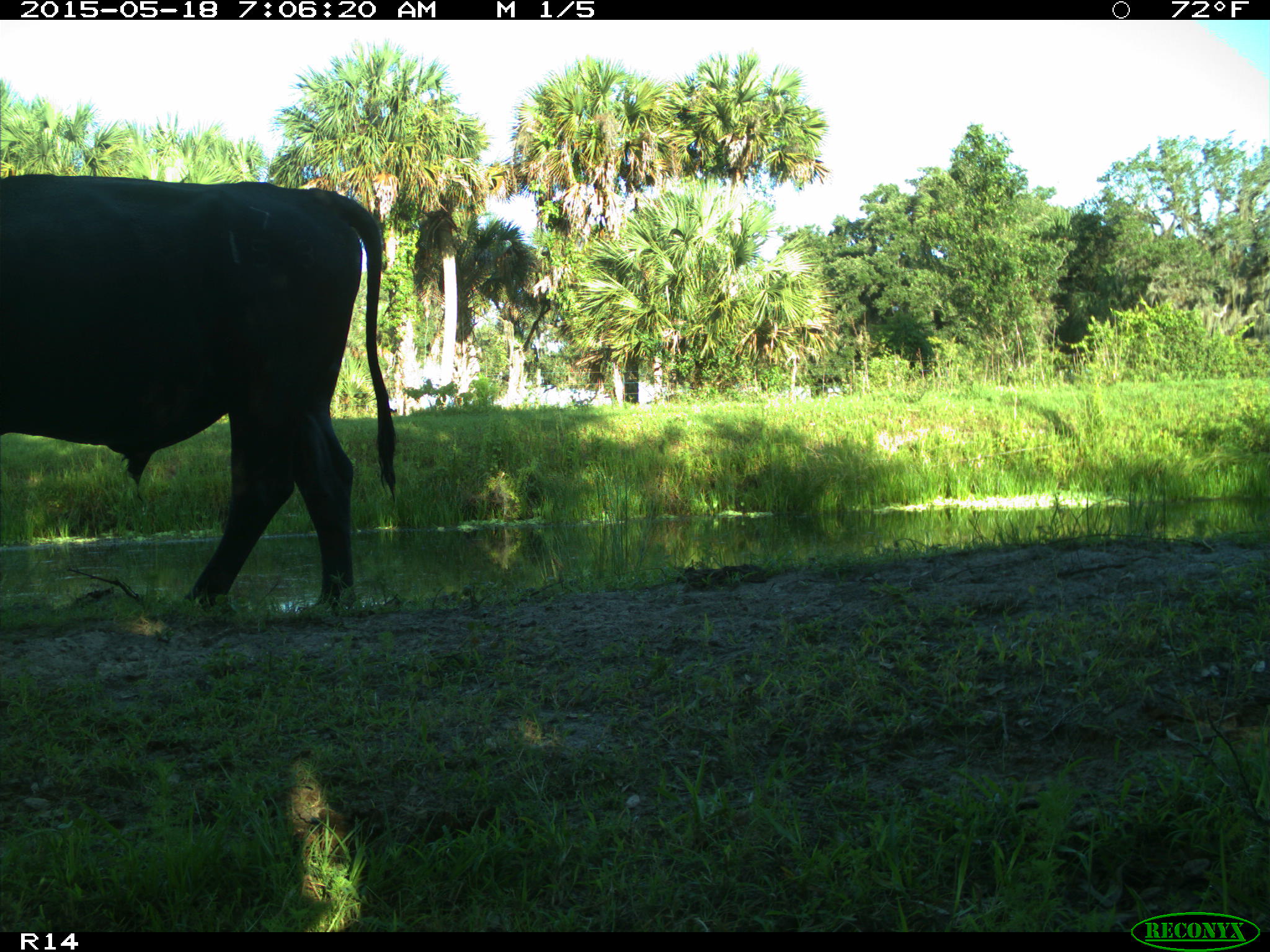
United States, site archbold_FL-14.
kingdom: Animalia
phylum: Chordata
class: Mammalia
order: Artiodactyla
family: Bovidae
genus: Bos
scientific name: Bos taurus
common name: domestic cow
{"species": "Bos taurus (domestic cow)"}